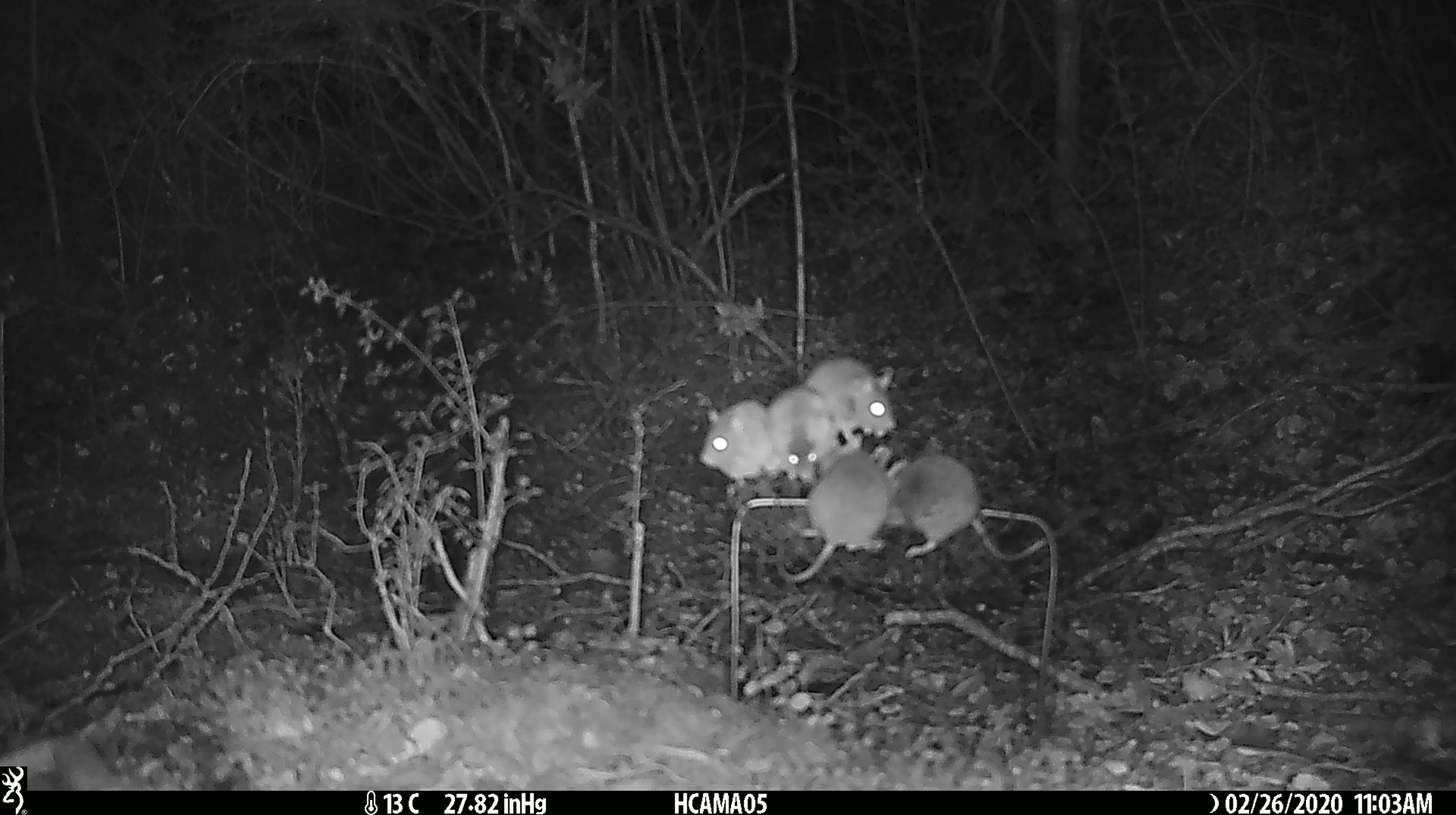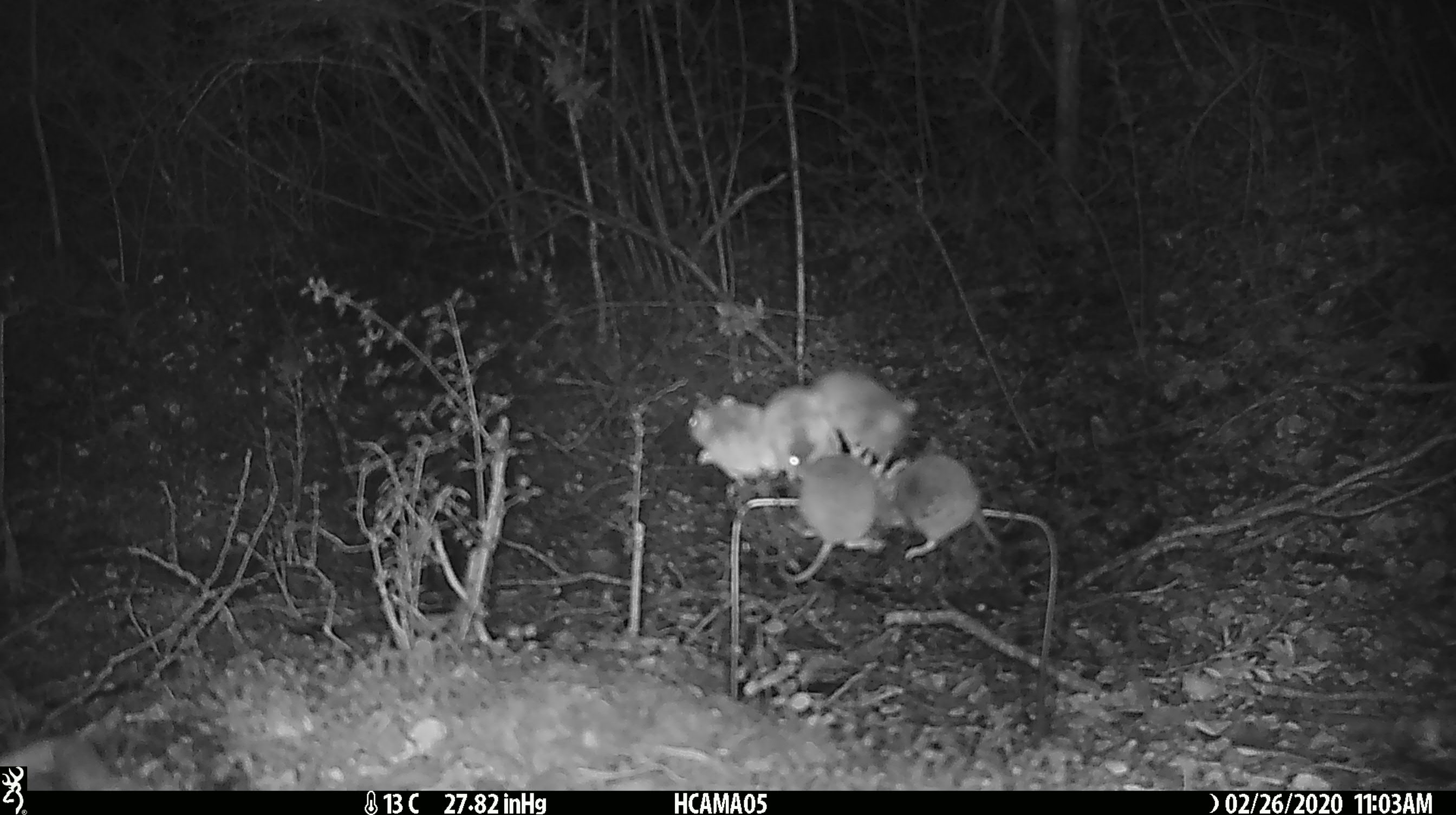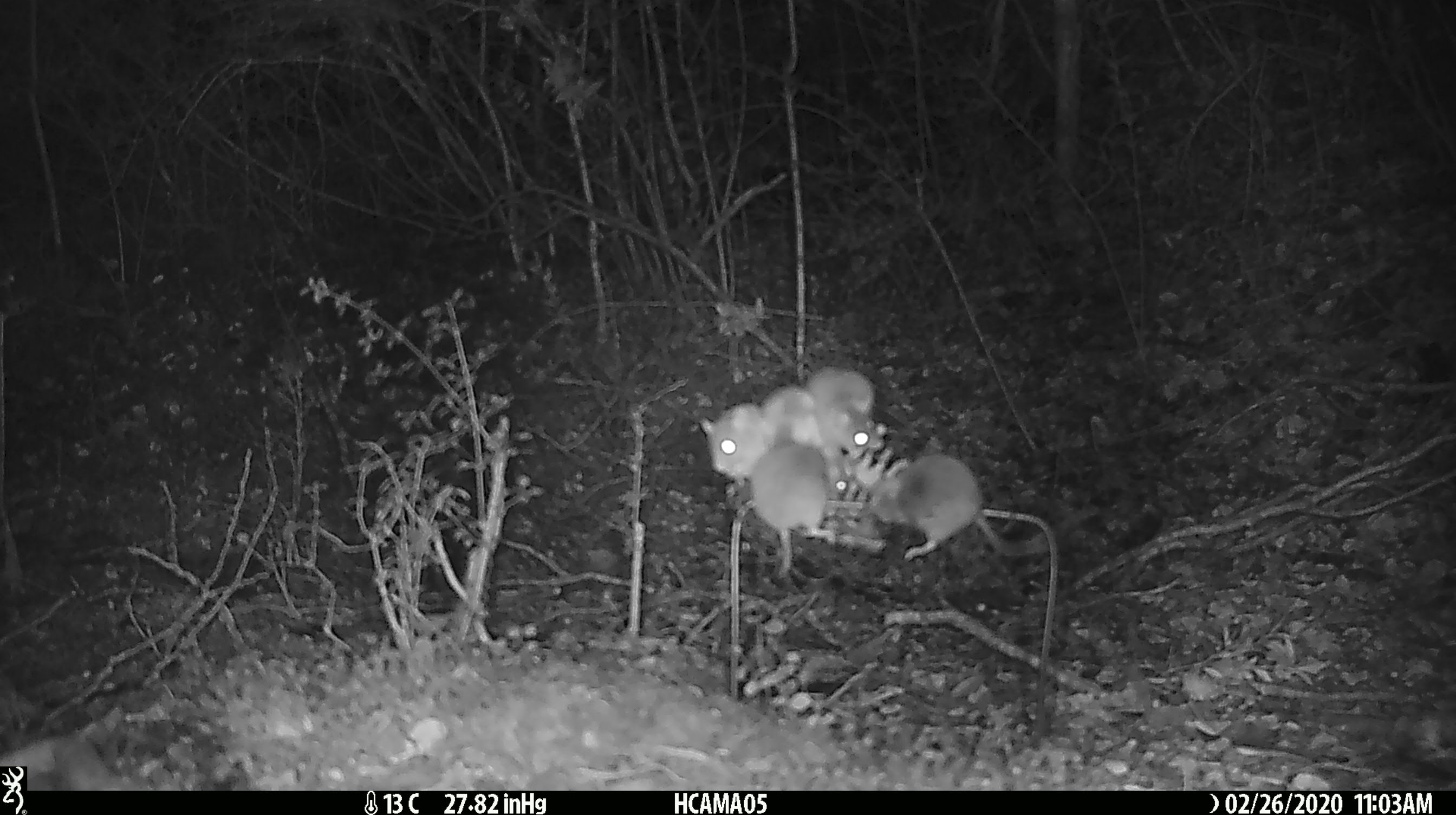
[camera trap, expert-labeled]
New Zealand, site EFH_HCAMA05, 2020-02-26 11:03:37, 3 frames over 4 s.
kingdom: Animalia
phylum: Chordata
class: Mammalia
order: Rodentia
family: Muridae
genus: Mus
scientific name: Mus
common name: mouse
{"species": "mouse (Mus)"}